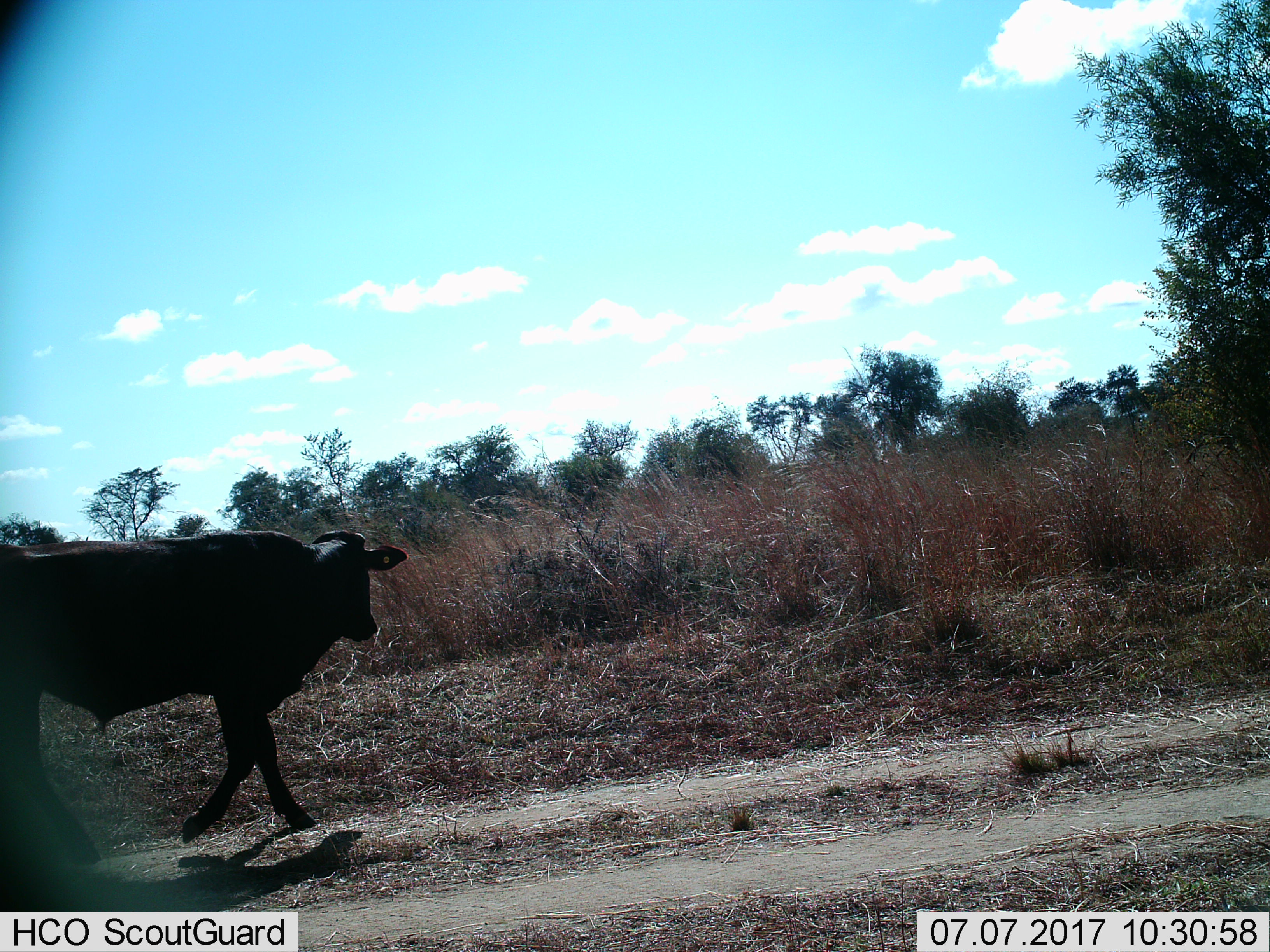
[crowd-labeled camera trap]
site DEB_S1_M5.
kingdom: Animalia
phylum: Chordata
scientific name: Vertebrata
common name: domestic animal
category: domesticanimal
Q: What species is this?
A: Domesticanimal (domestic animal) (Vertebrata).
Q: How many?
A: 1.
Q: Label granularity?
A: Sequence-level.